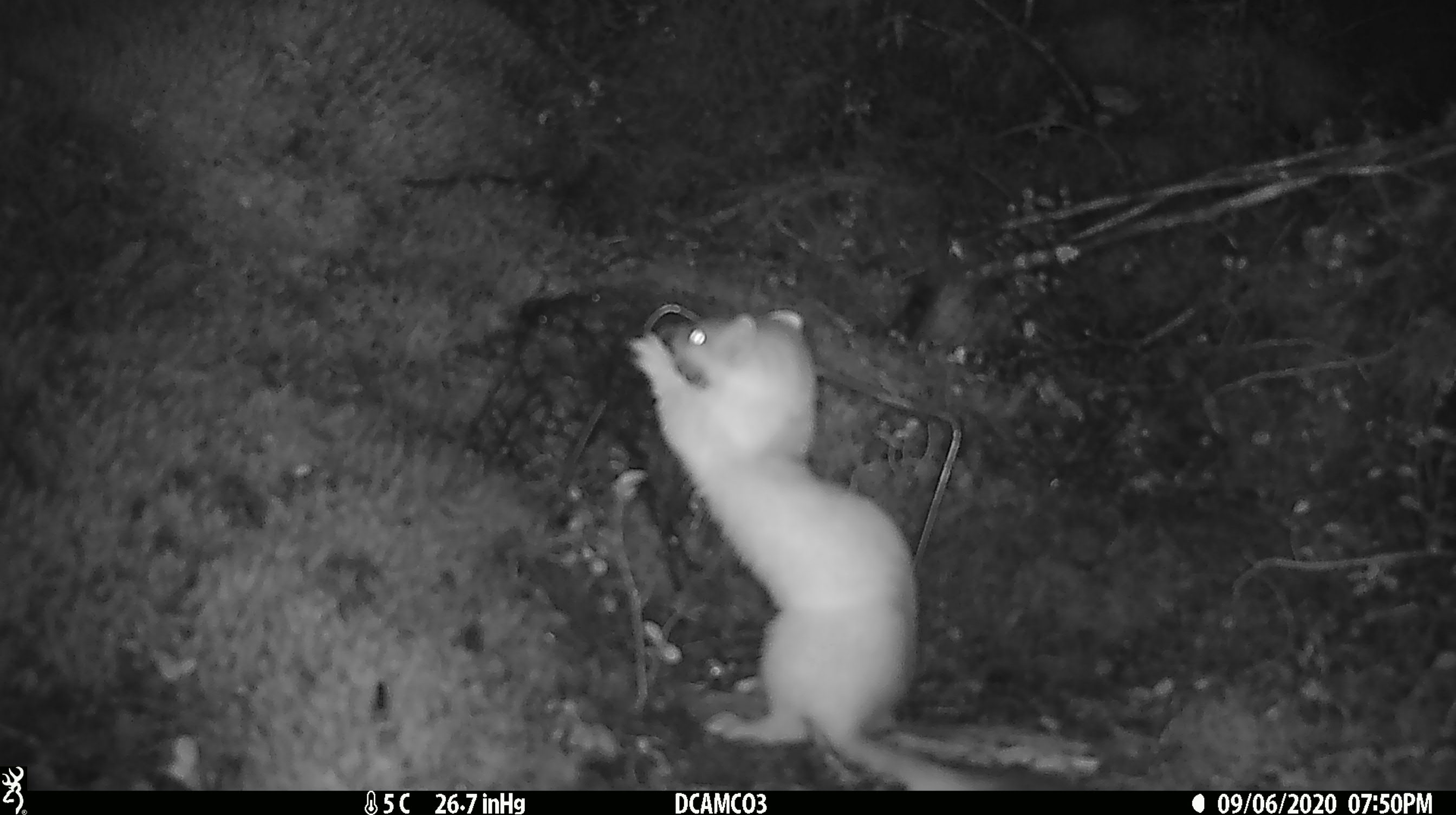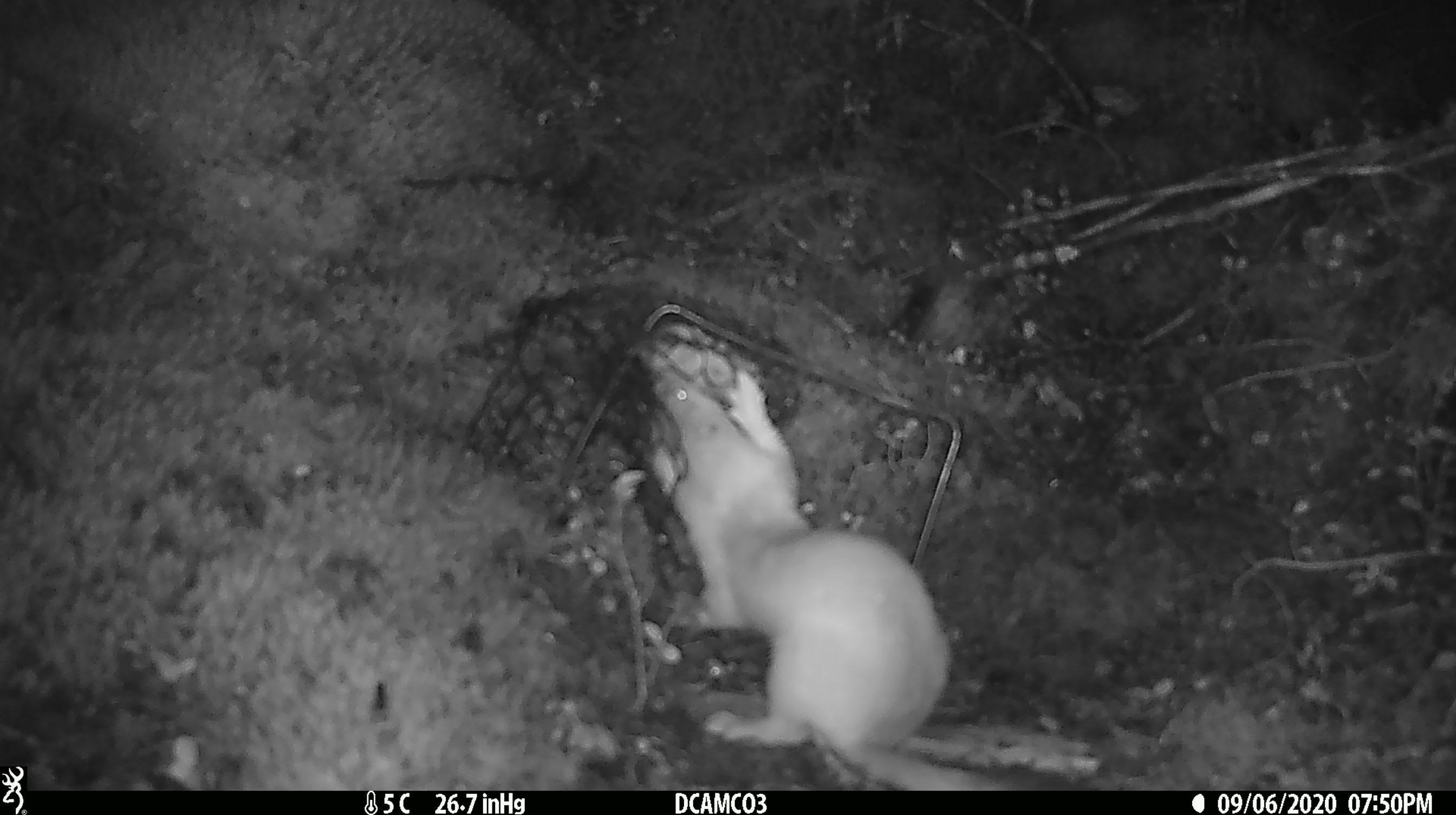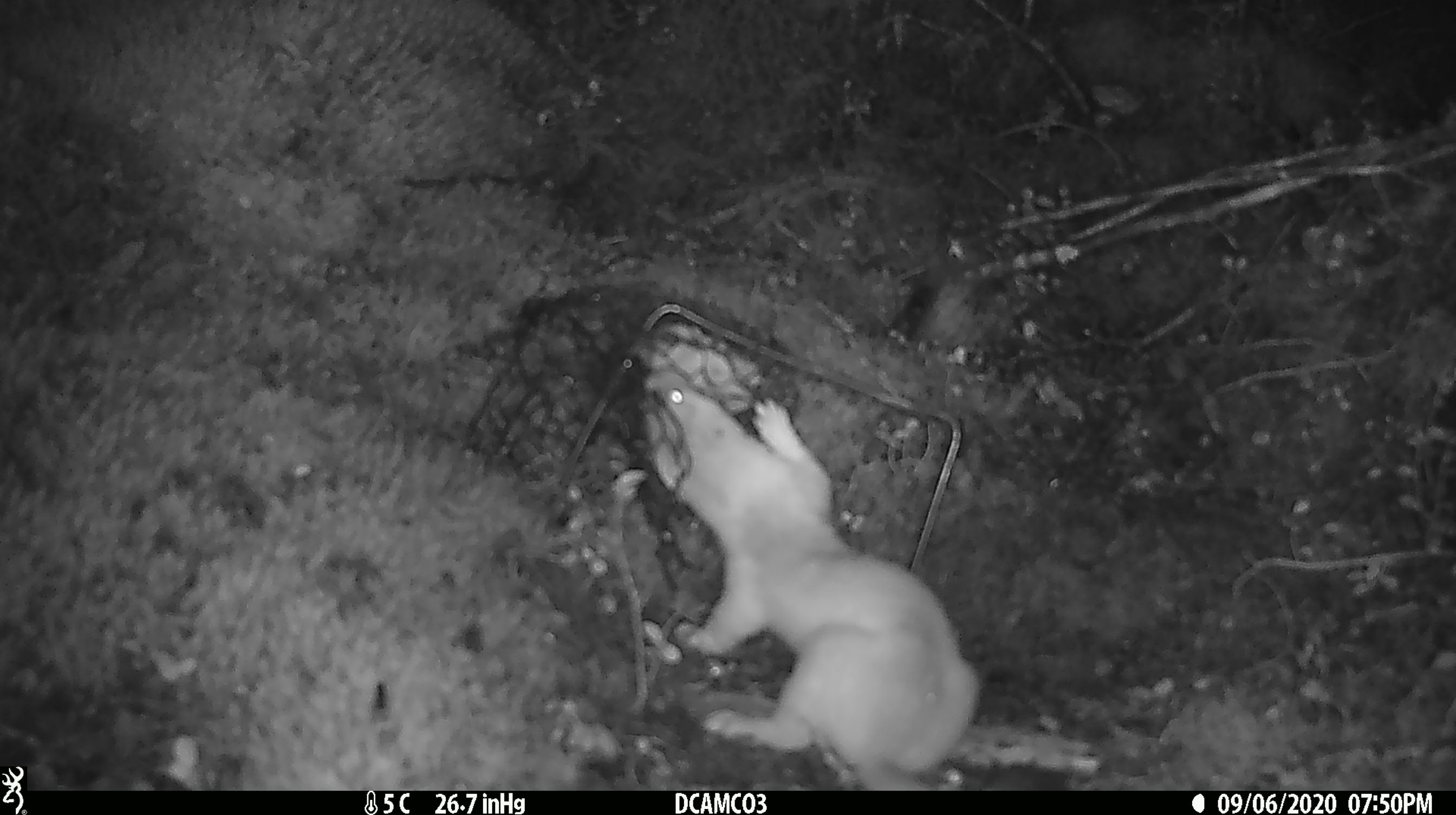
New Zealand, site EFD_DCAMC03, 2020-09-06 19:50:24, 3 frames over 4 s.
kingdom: Animalia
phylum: Chordata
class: Mammalia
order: Carnivora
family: Mustelidae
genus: Mustela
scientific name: Mustela erminea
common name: stoat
Stoat (Mustela erminea).